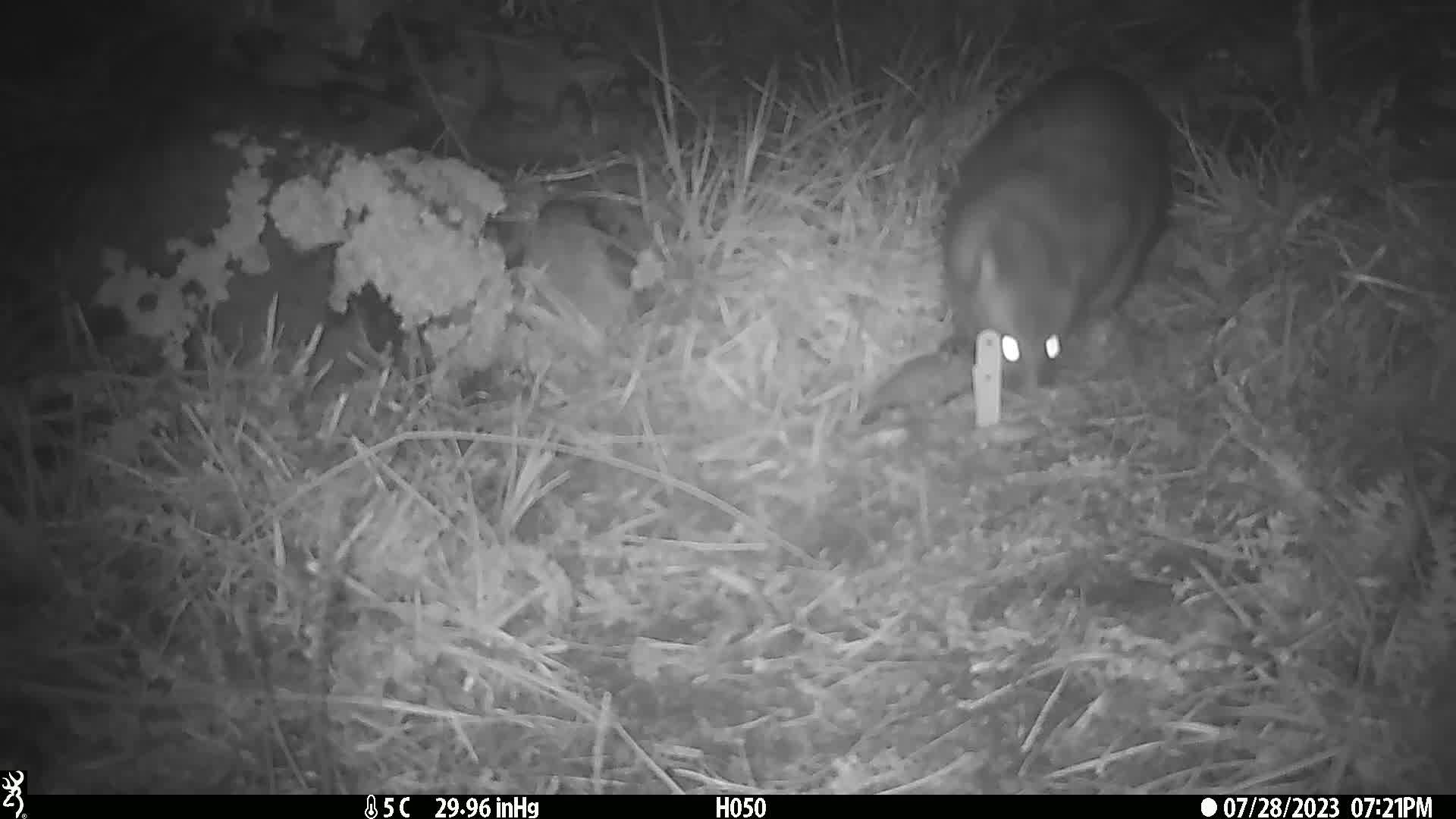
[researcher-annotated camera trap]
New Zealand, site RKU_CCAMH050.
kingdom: Animalia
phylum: Chordata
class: Mammalia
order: Diprotodontia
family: Phalangeridae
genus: Trichosurus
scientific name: Trichosurus vulpecula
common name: common brushtail possum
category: possum